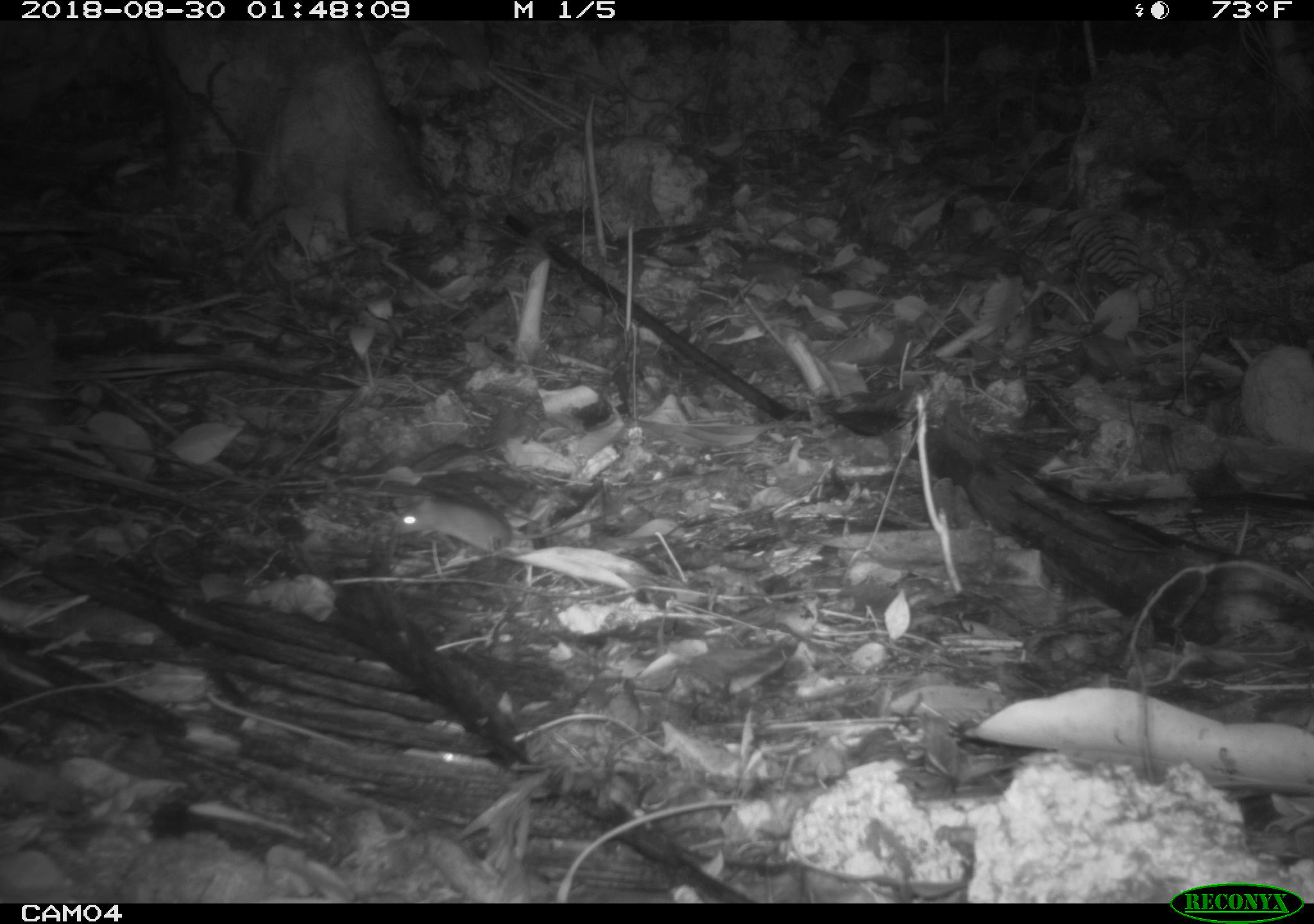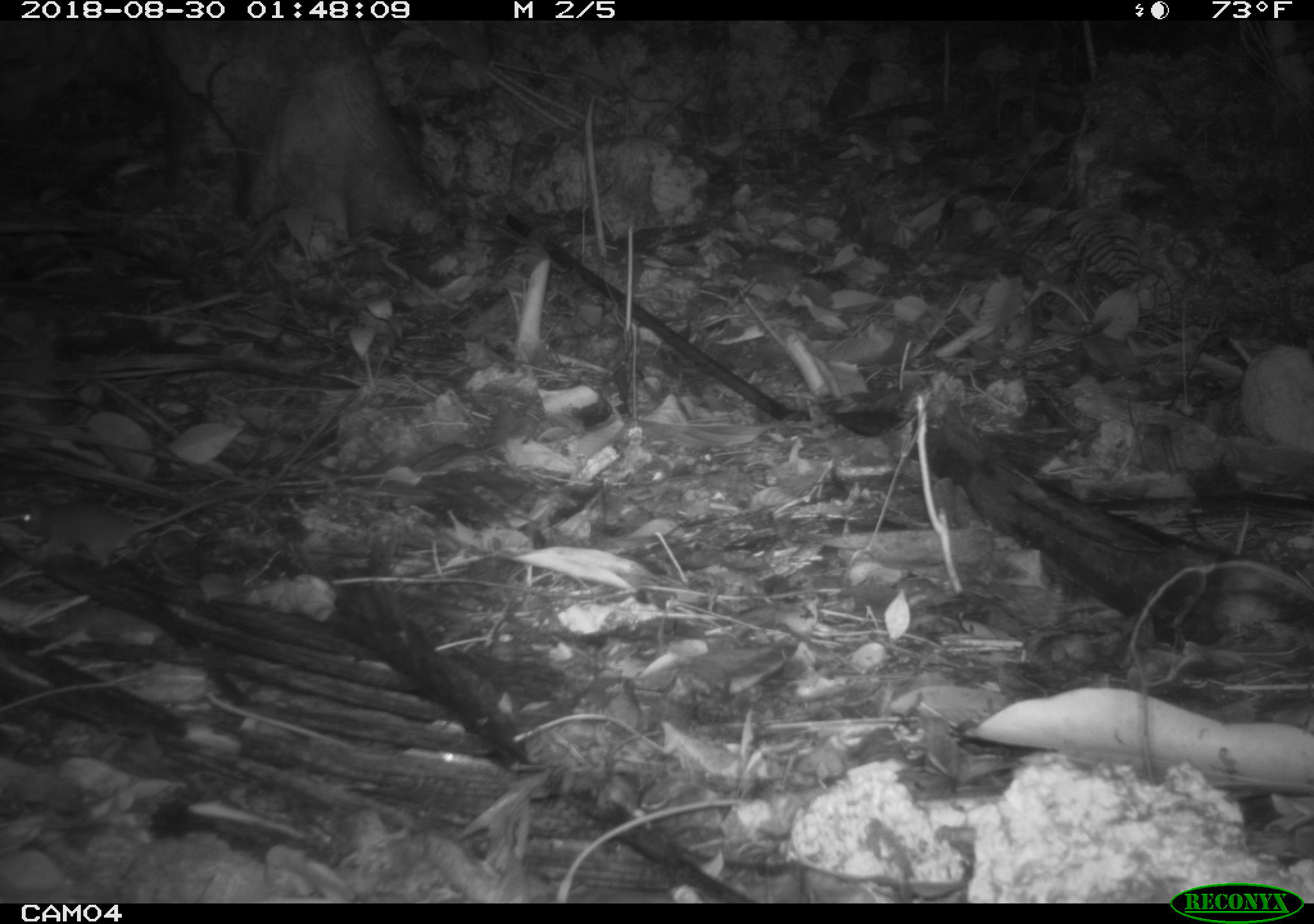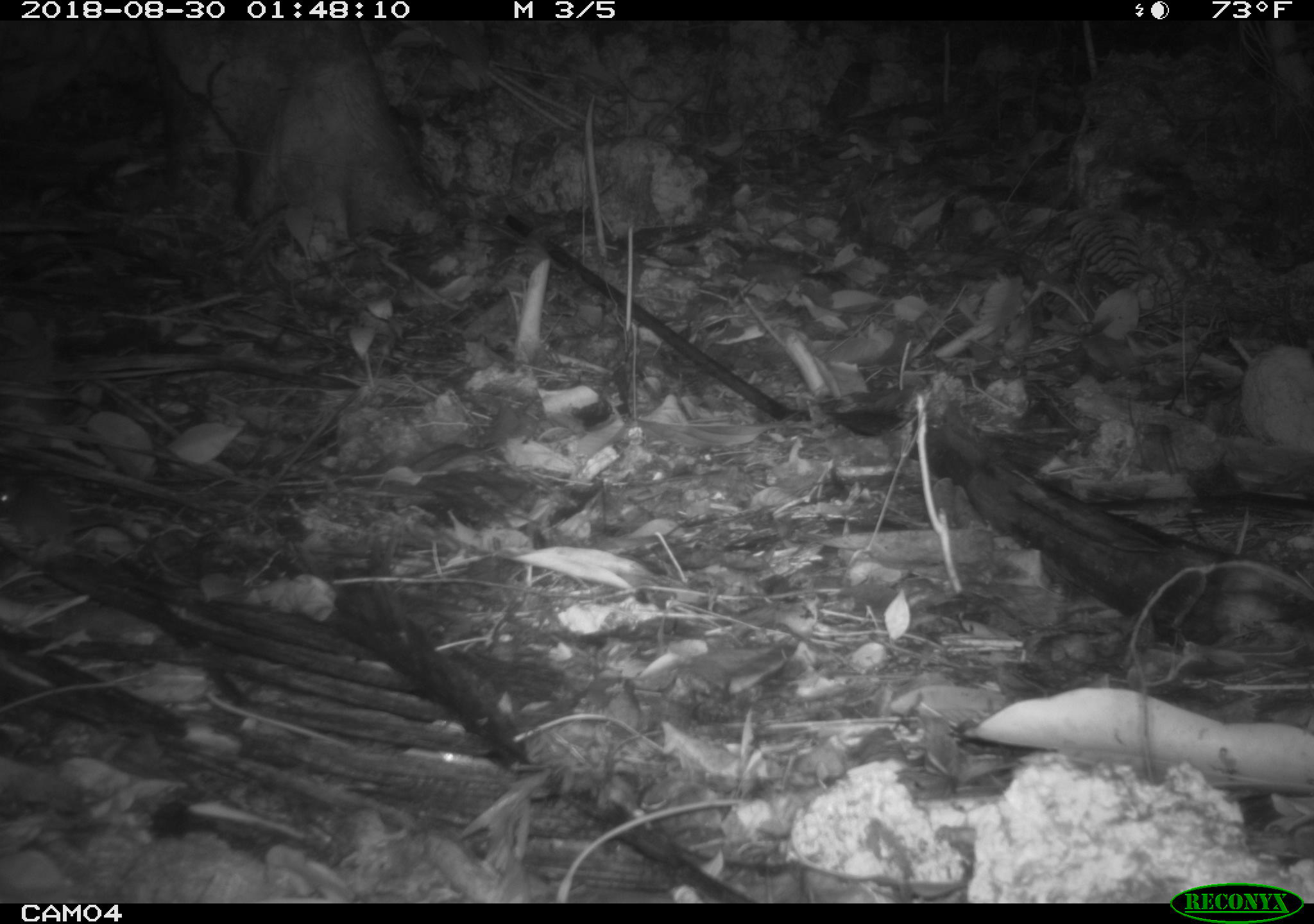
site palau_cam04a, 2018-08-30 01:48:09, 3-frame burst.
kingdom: Animalia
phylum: Chordata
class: Mammalia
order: Rodentia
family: Muridae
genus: Rattus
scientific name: Rattus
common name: rat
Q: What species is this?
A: Rat (Rattus).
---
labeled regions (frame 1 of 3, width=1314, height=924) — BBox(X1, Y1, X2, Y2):
rat: BBox(388, 486, 517, 561)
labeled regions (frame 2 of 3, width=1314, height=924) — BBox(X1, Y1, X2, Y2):
rat: BBox(6, 491, 227, 570)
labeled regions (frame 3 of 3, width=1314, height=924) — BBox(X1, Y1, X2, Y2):
rat: BBox(0, 470, 88, 557)